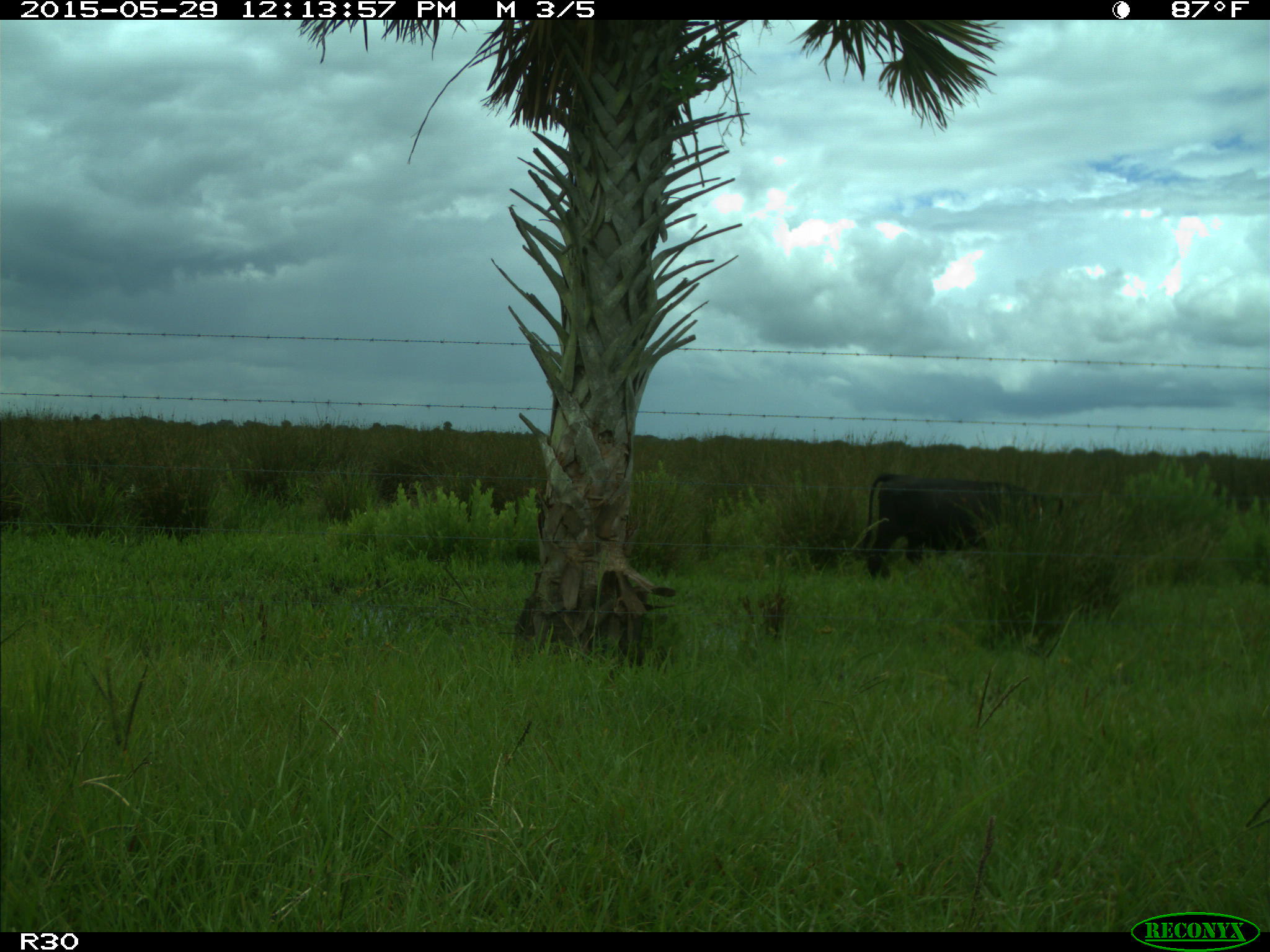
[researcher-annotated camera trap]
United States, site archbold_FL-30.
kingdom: Animalia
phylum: Chordata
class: Mammalia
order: Artiodactyla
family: Bovidae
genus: Bos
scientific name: Bos taurus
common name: domestic cow